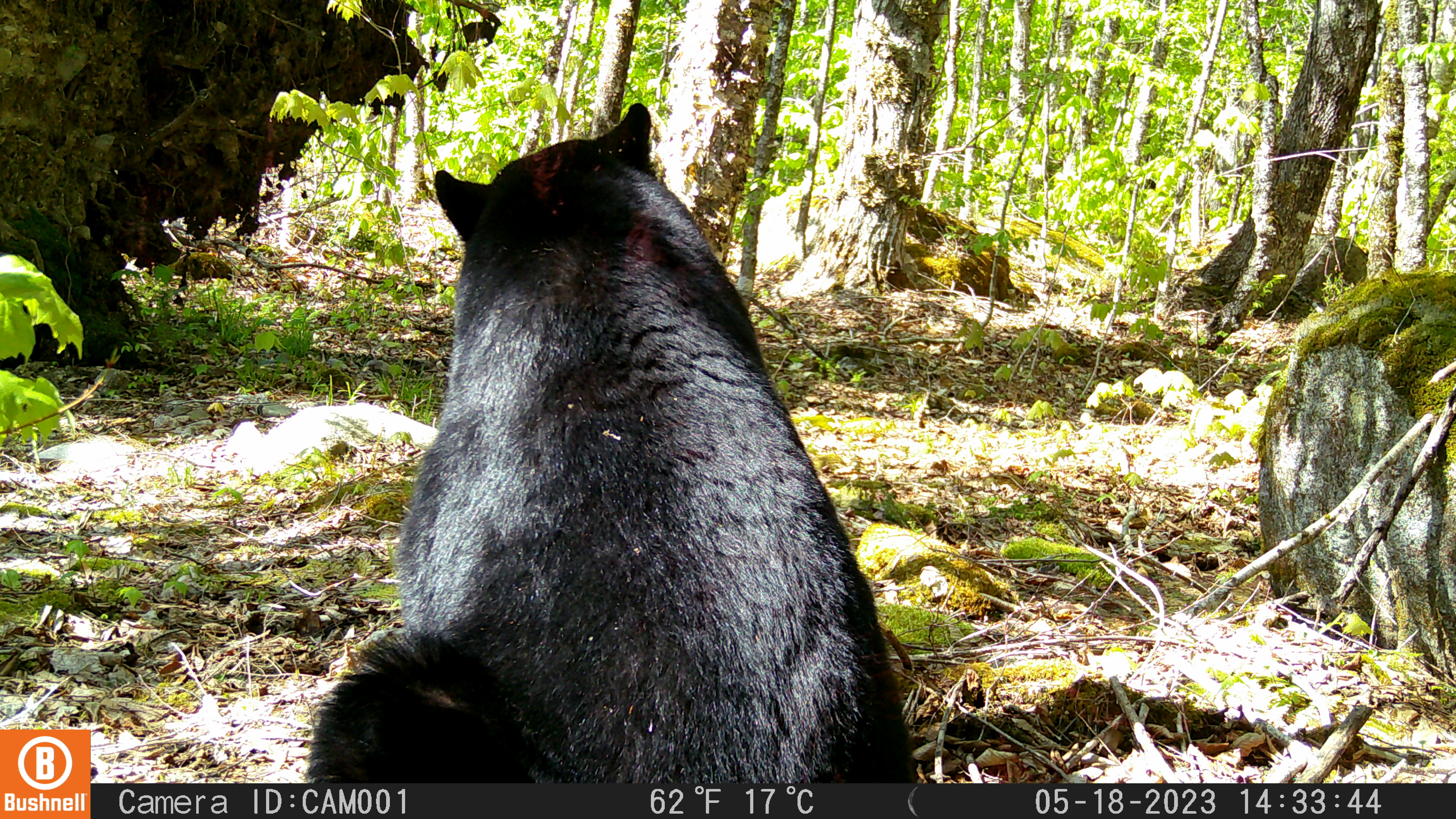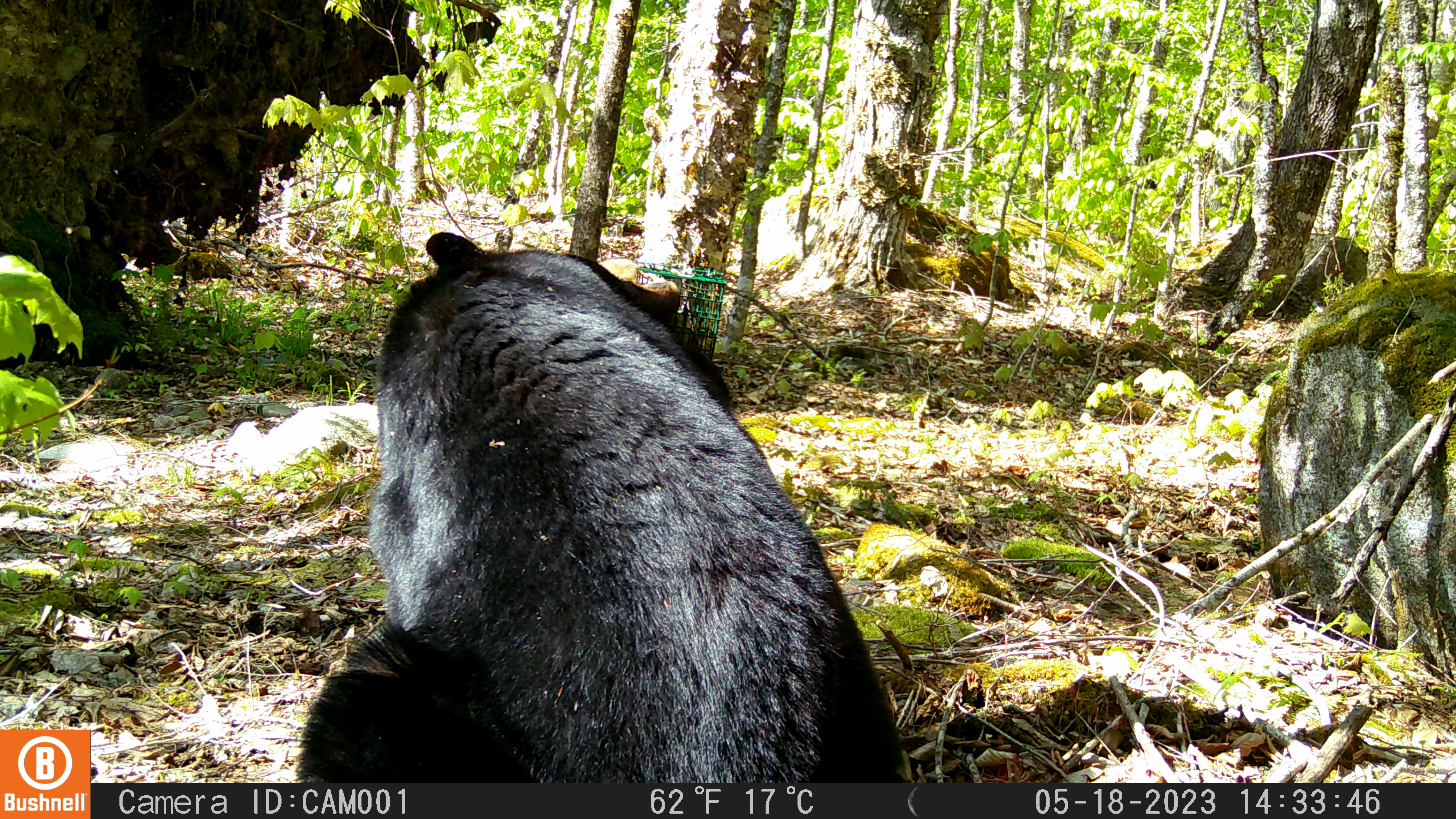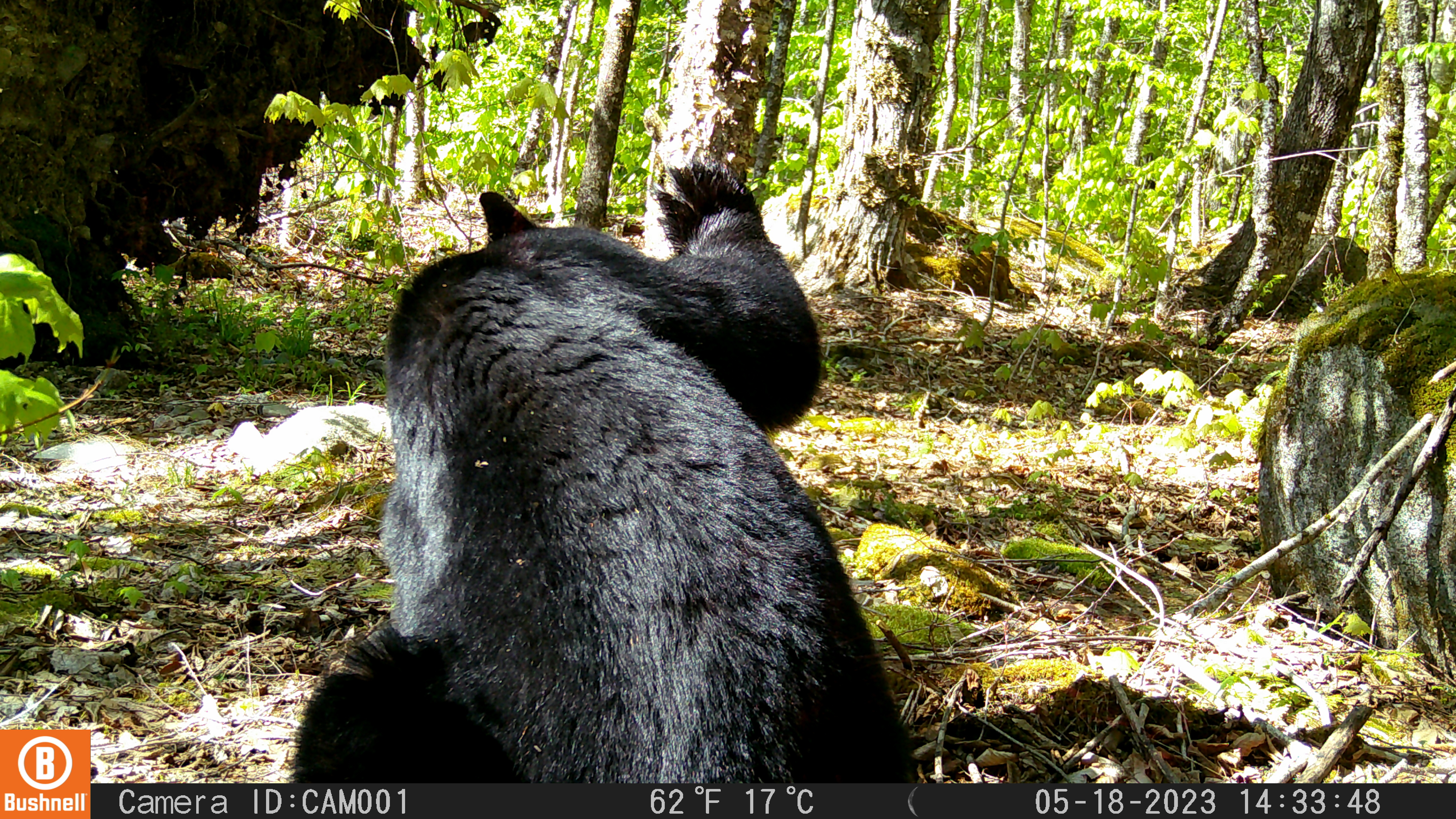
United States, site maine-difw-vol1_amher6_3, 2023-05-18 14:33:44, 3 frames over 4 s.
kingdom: Animalia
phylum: Chordata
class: Mammalia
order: Carnivora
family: Ursidae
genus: Ursus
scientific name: Ursus americanus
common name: black bear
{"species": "black bear (Ursus americanus)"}